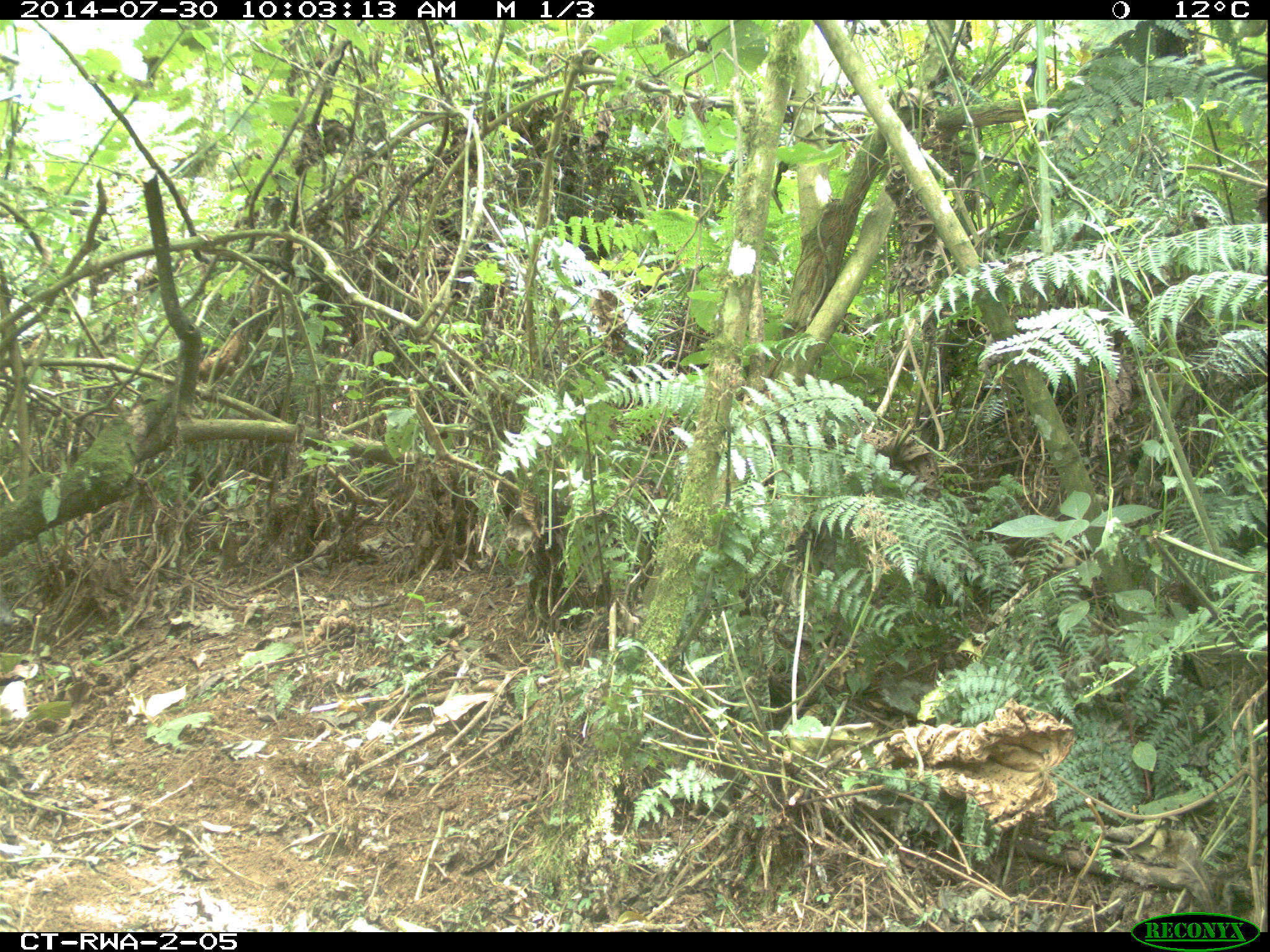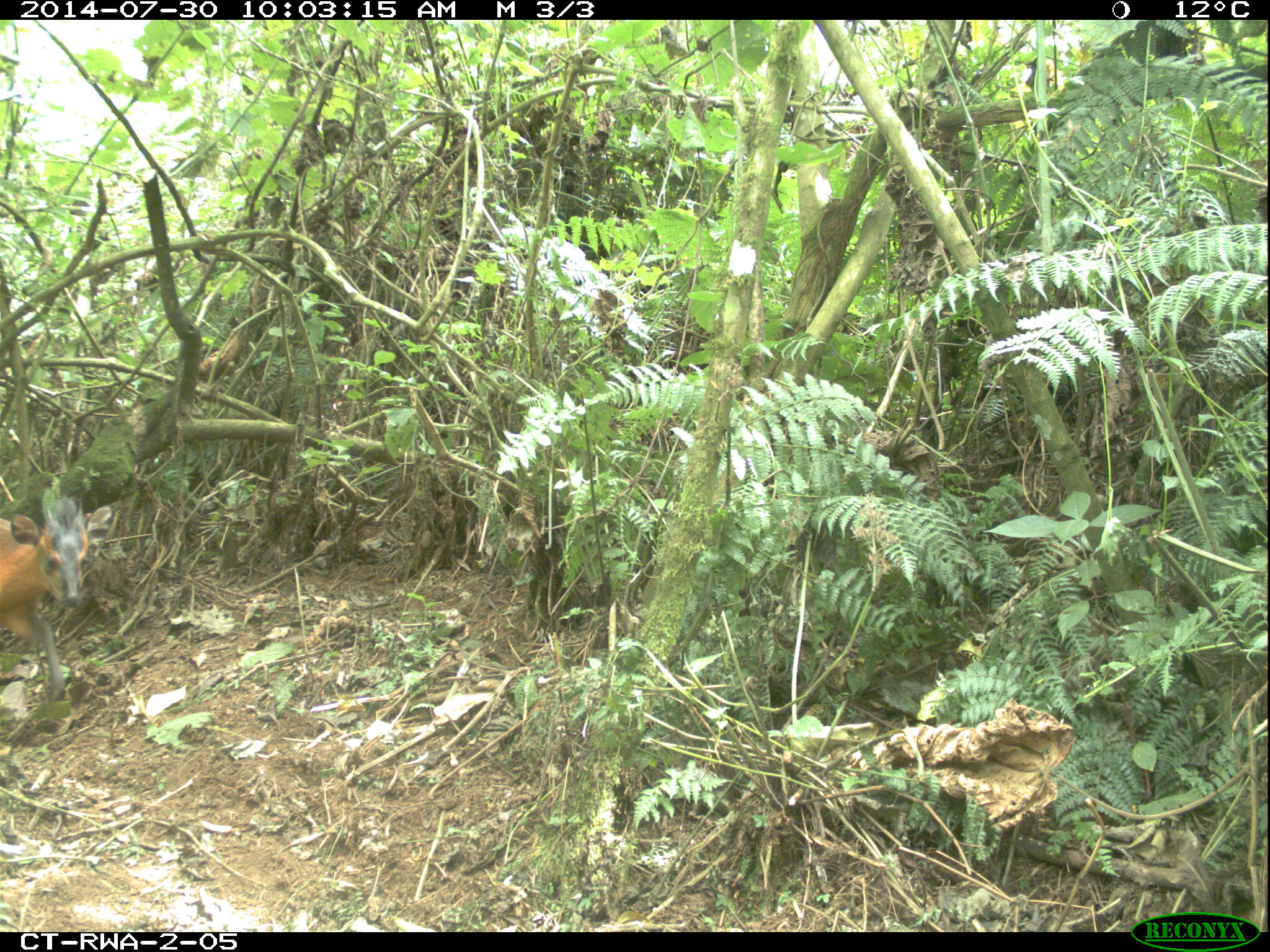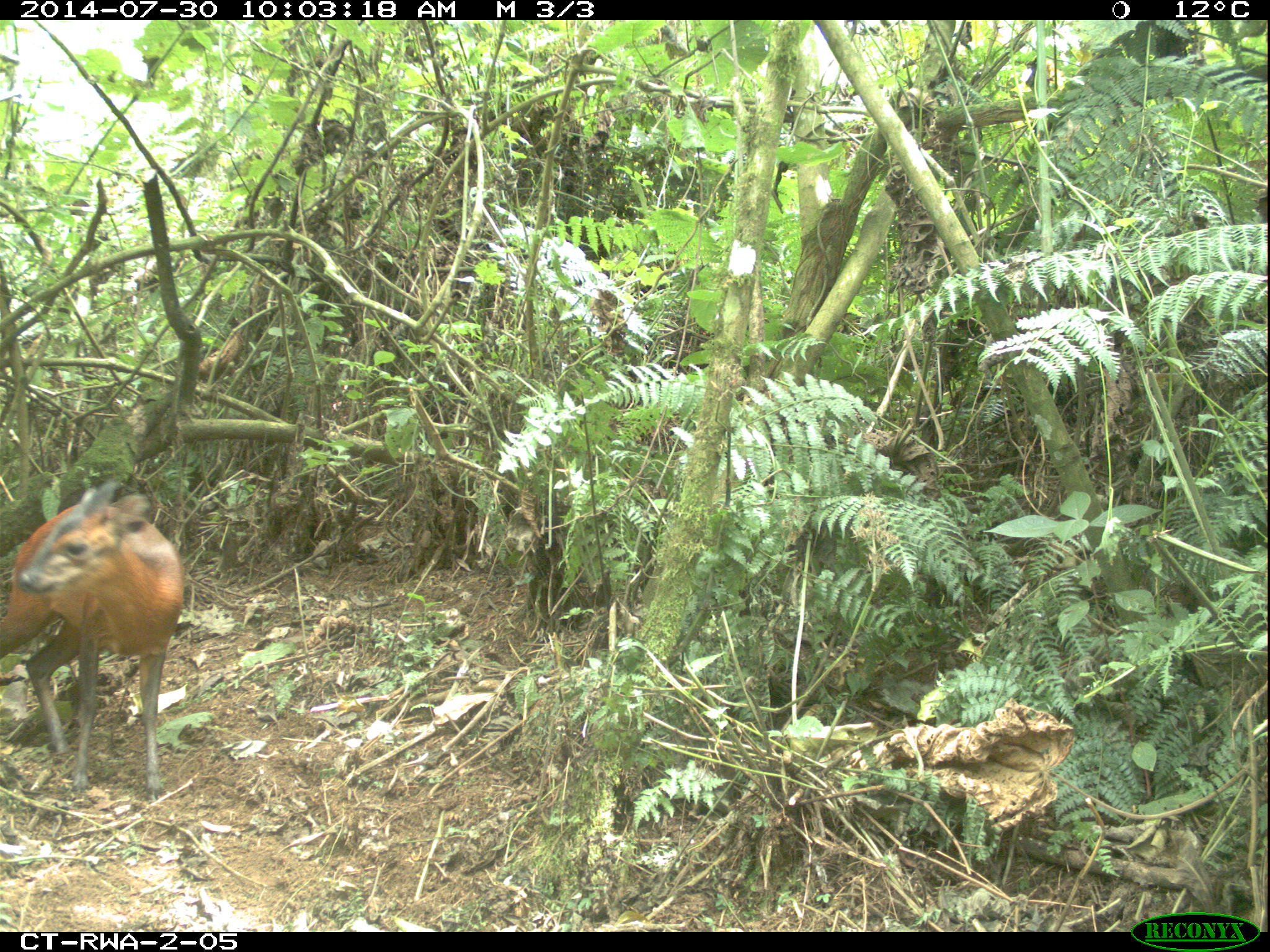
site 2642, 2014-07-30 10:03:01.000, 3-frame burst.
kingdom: Animalia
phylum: Chordata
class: Mammalia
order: Artiodactyla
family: Bovidae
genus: Cephalophus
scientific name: Cephalophus nigrifrons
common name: black-fronted duiker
Cephalophus nigrifrons (black-fronted duiker), count 1.